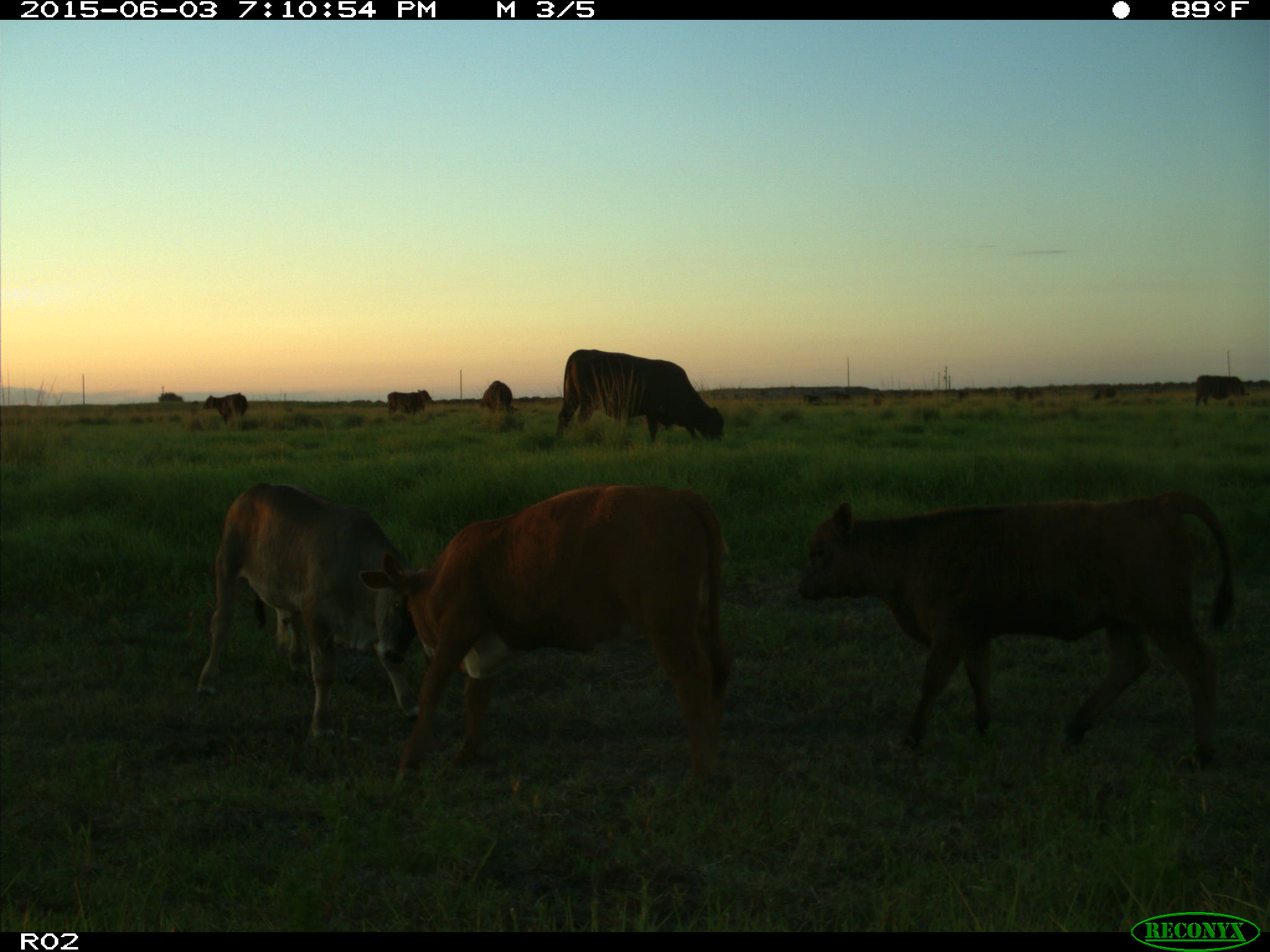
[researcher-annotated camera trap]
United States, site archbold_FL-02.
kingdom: Animalia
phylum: Chordata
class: Mammalia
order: Artiodactyla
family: Bovidae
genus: Bos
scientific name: Bos taurus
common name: domestic cow